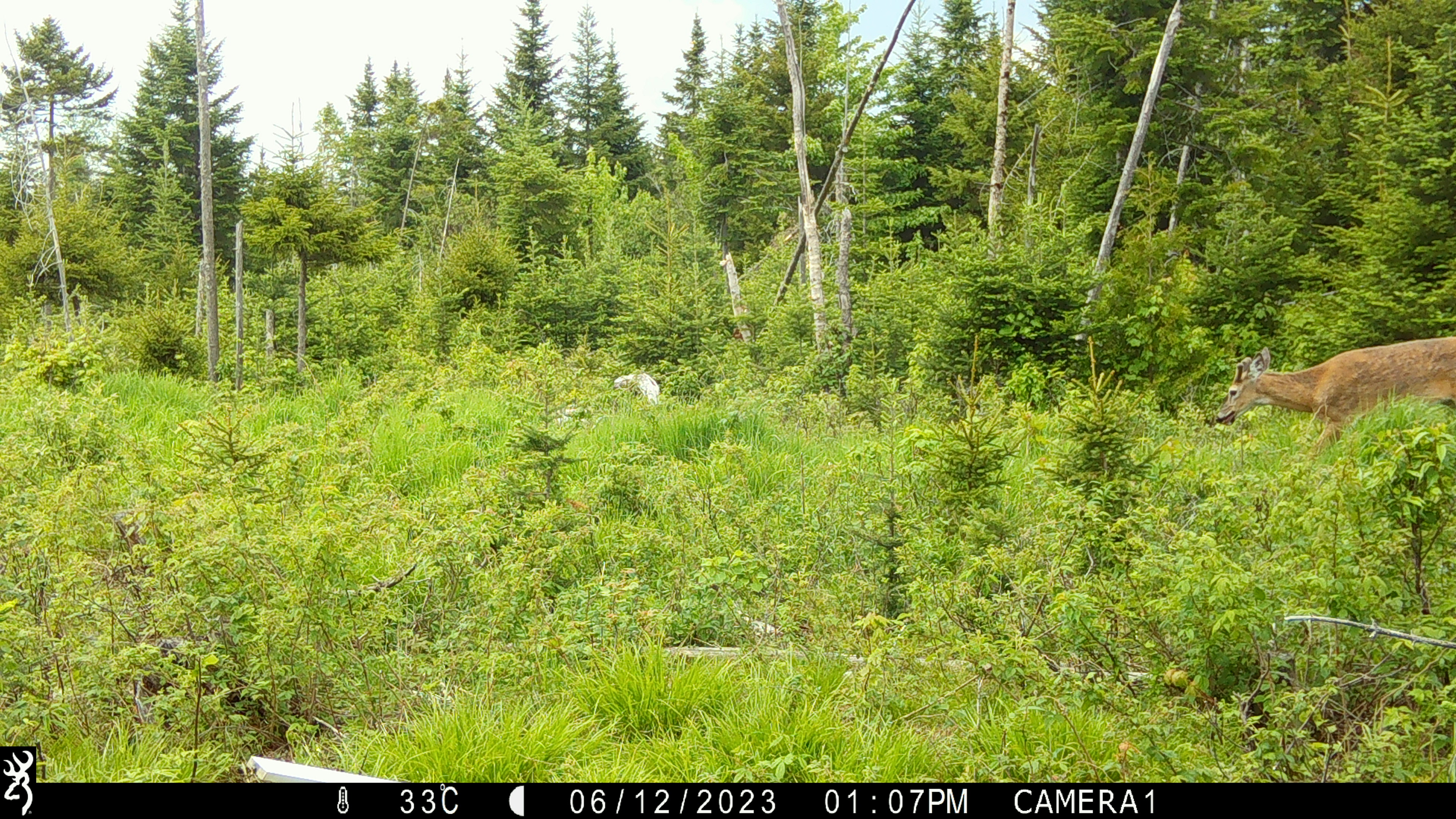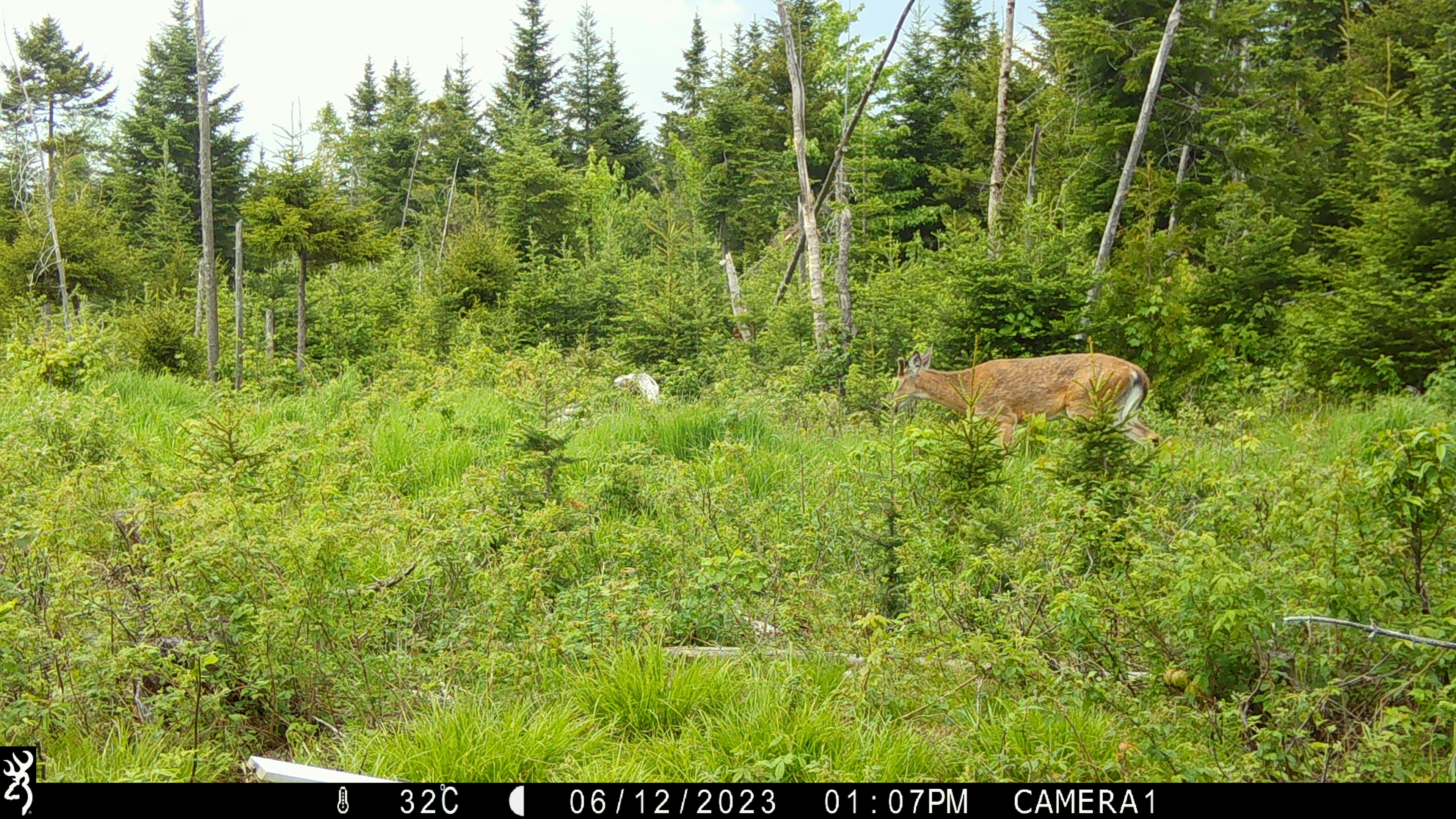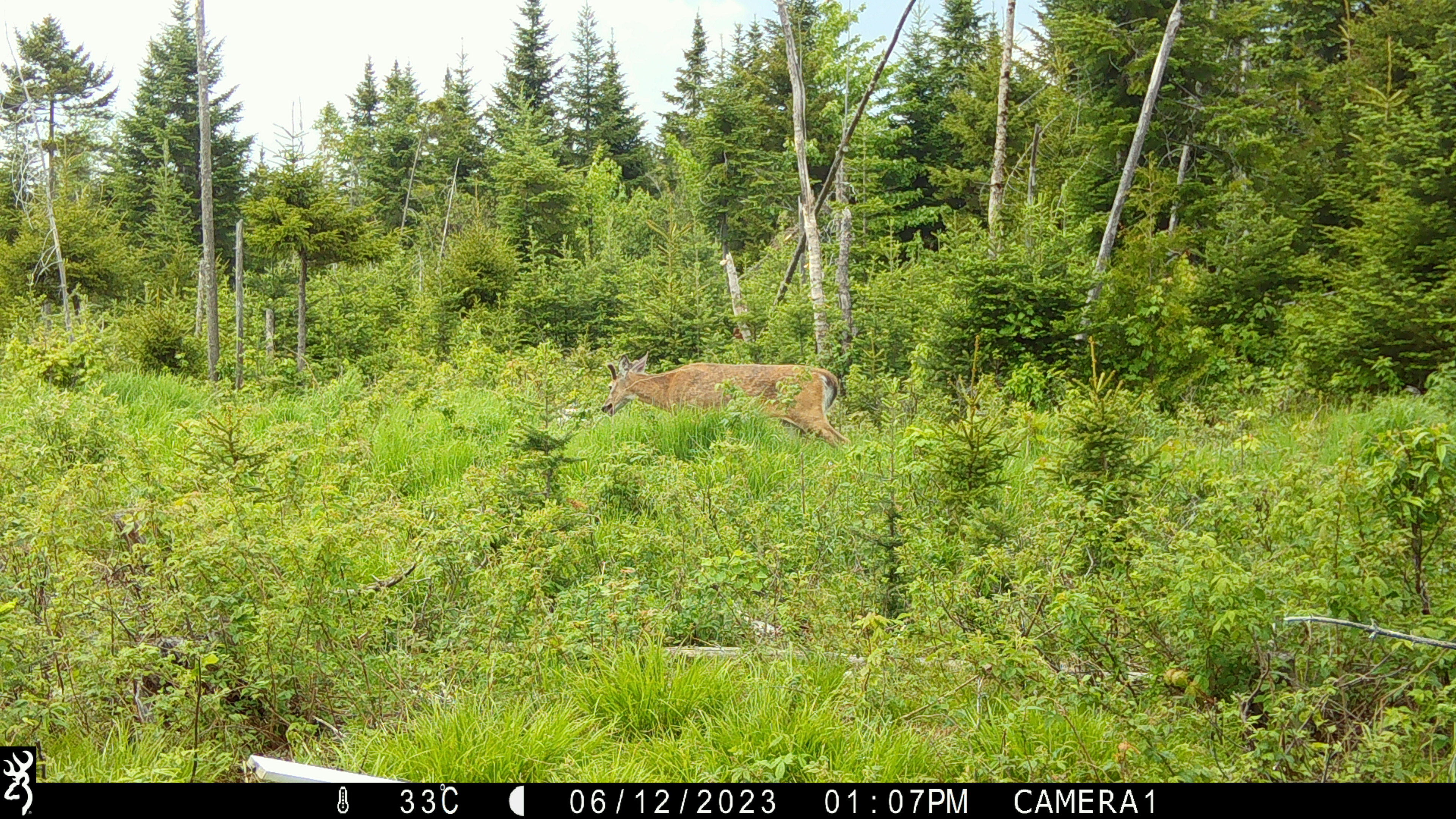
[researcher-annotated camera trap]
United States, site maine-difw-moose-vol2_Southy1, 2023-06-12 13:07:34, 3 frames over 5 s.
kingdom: Animalia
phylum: Chordata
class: Mammalia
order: Artiodactyla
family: Cervidae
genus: Odocoileus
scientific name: Odocoileus virginianus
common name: white-tailed deer